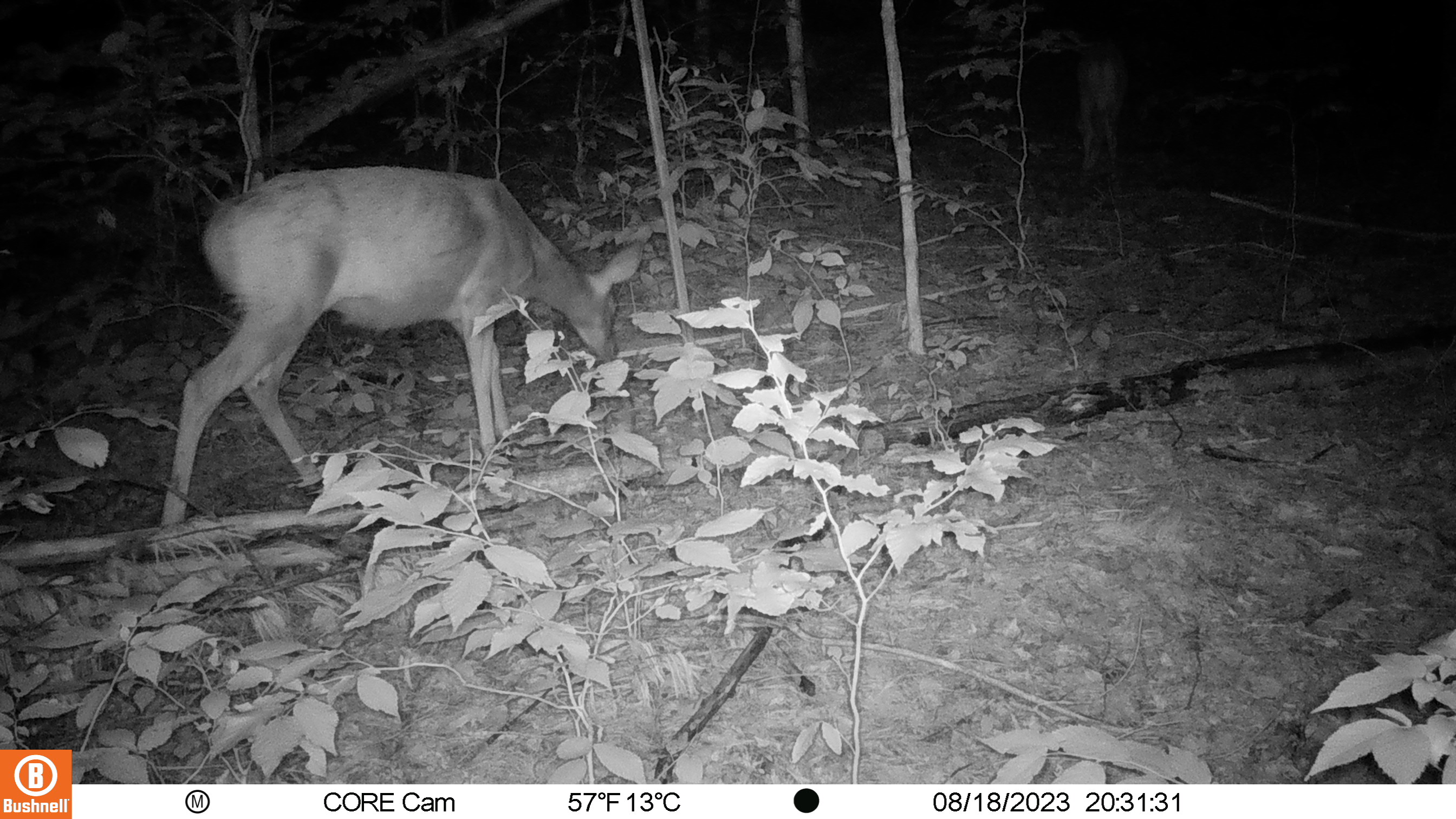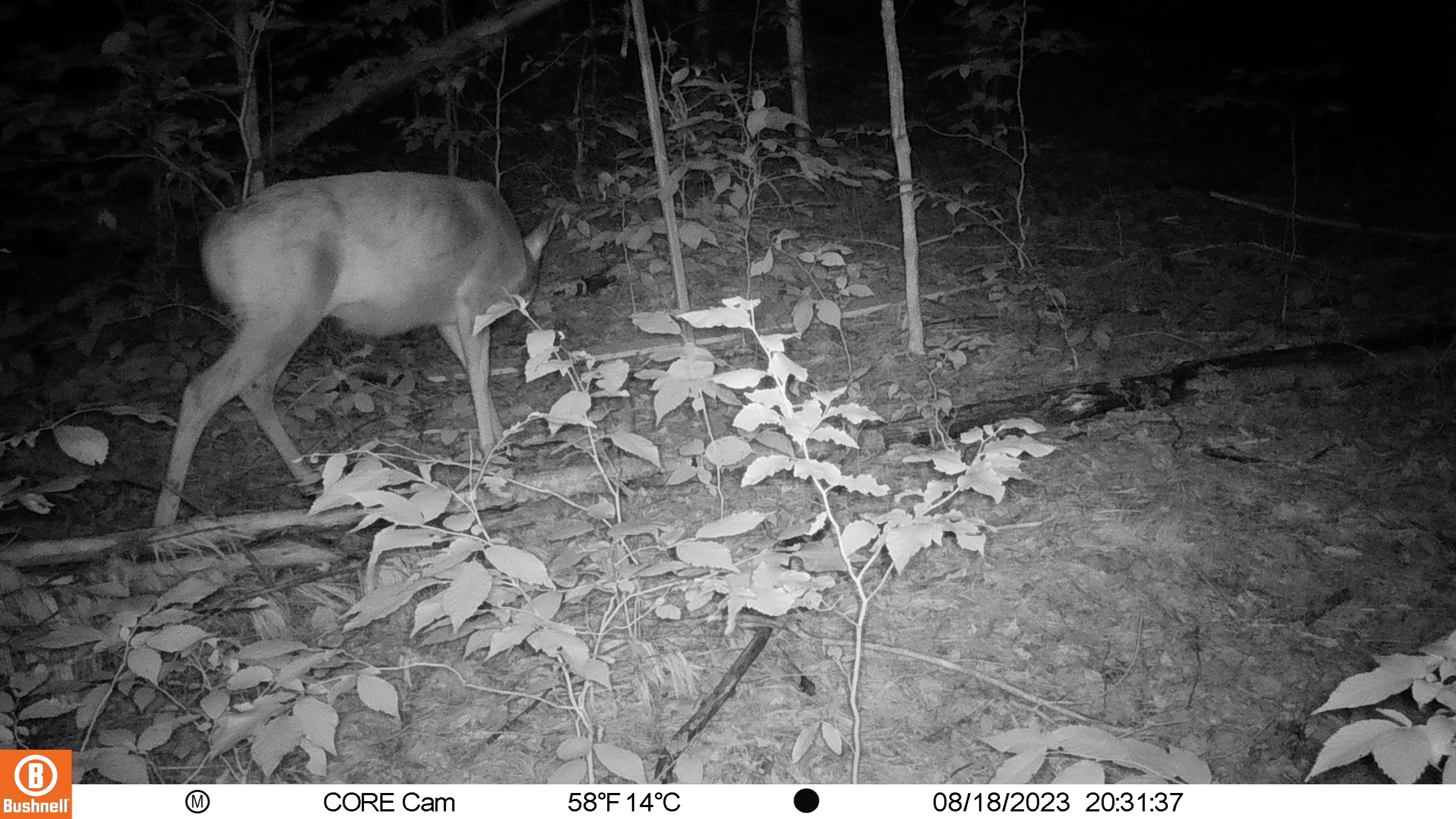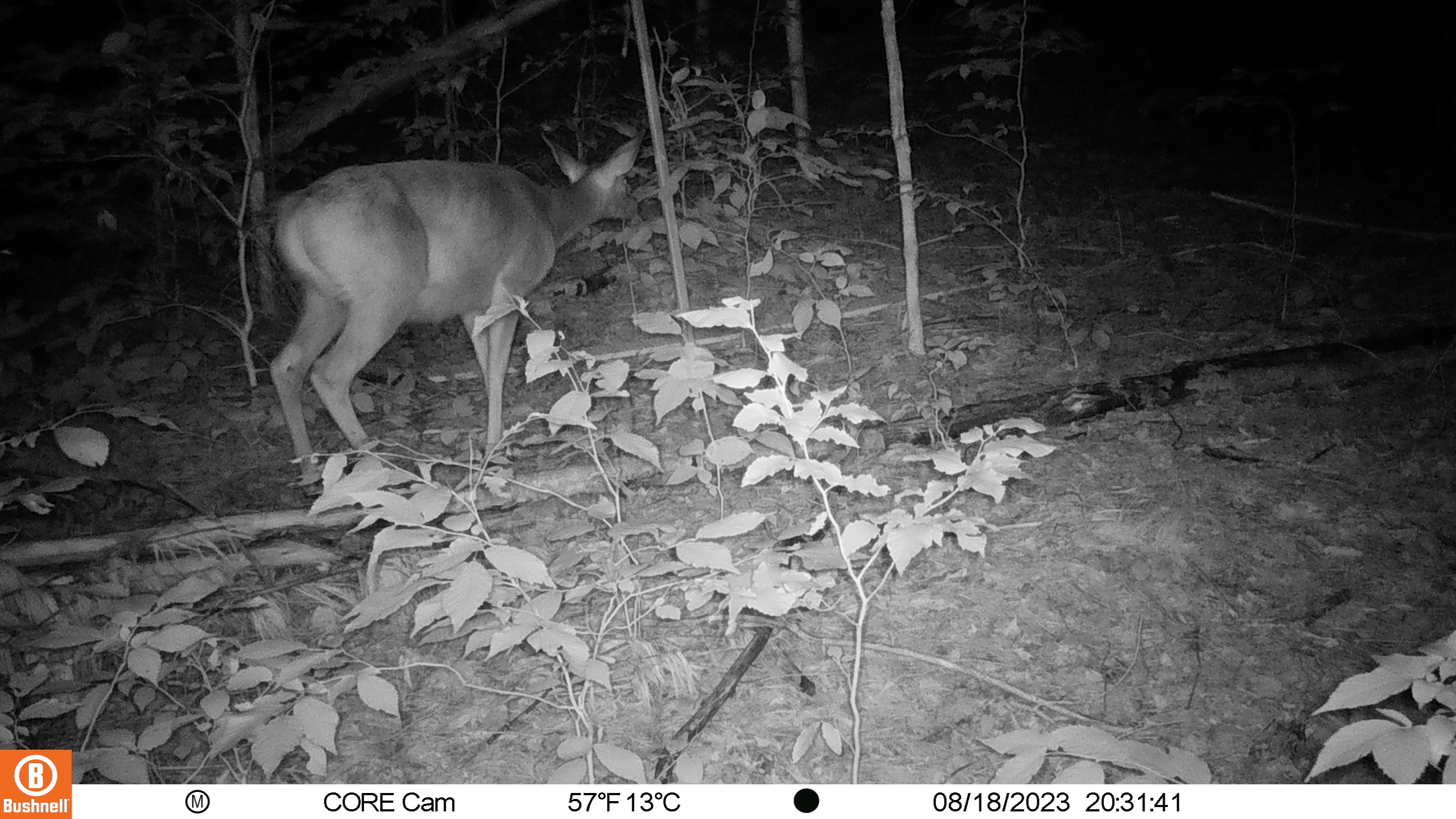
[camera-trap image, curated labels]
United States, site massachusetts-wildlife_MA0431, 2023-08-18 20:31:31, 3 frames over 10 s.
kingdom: Animalia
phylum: Chordata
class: Mammalia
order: Artiodactyla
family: Cervidae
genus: Odocoileus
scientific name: Odocoileus virginianus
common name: white-tailed deer